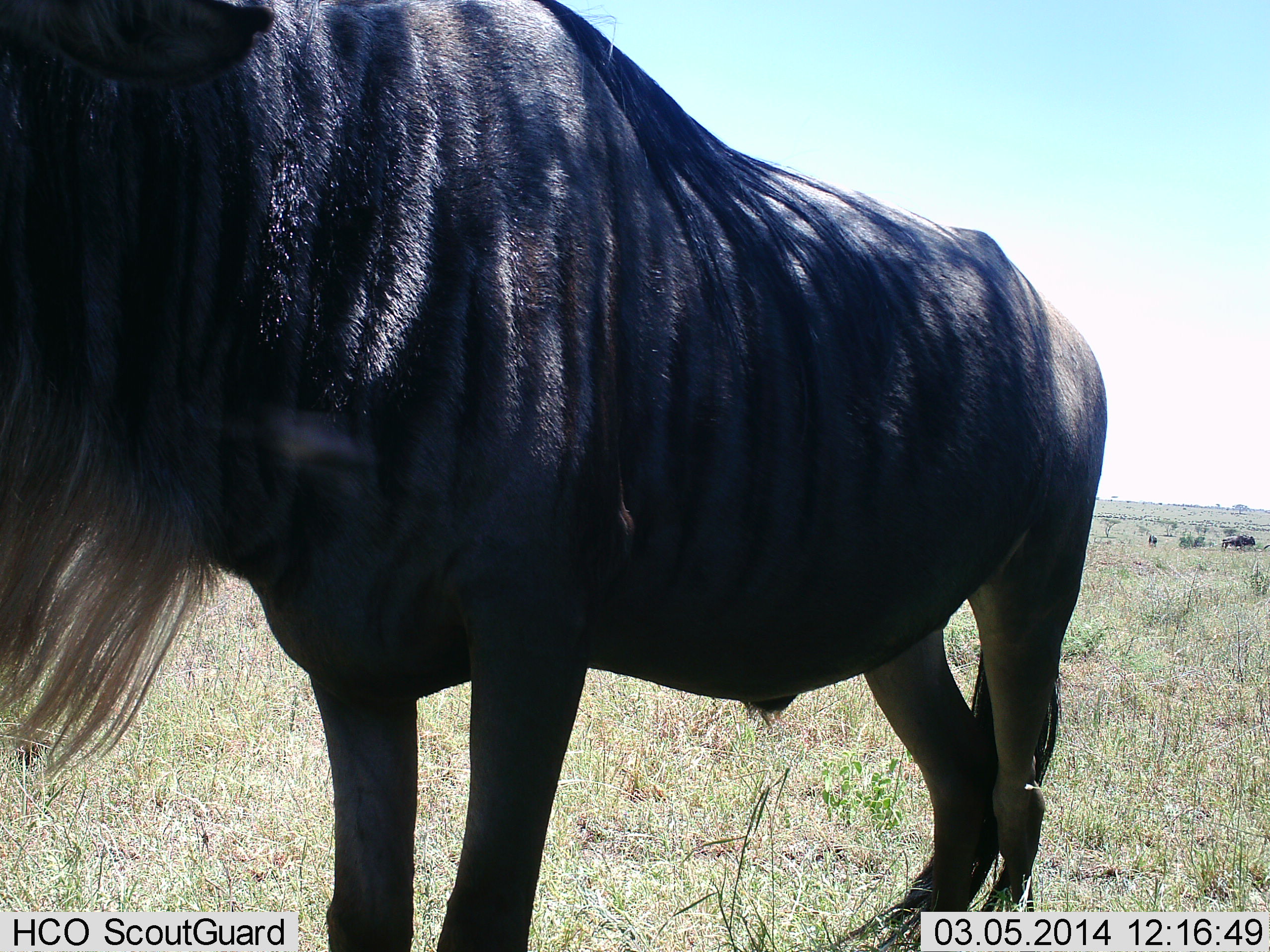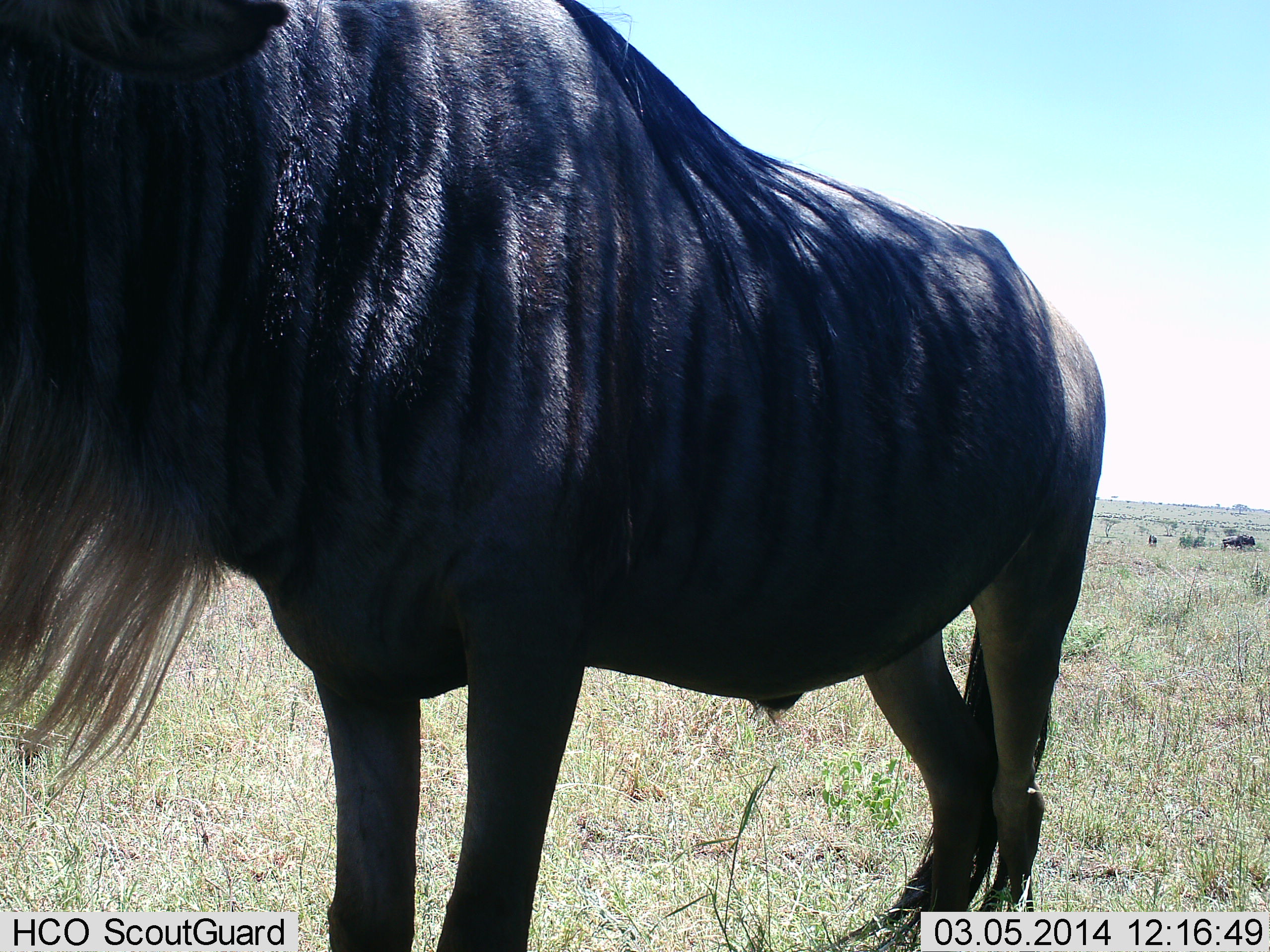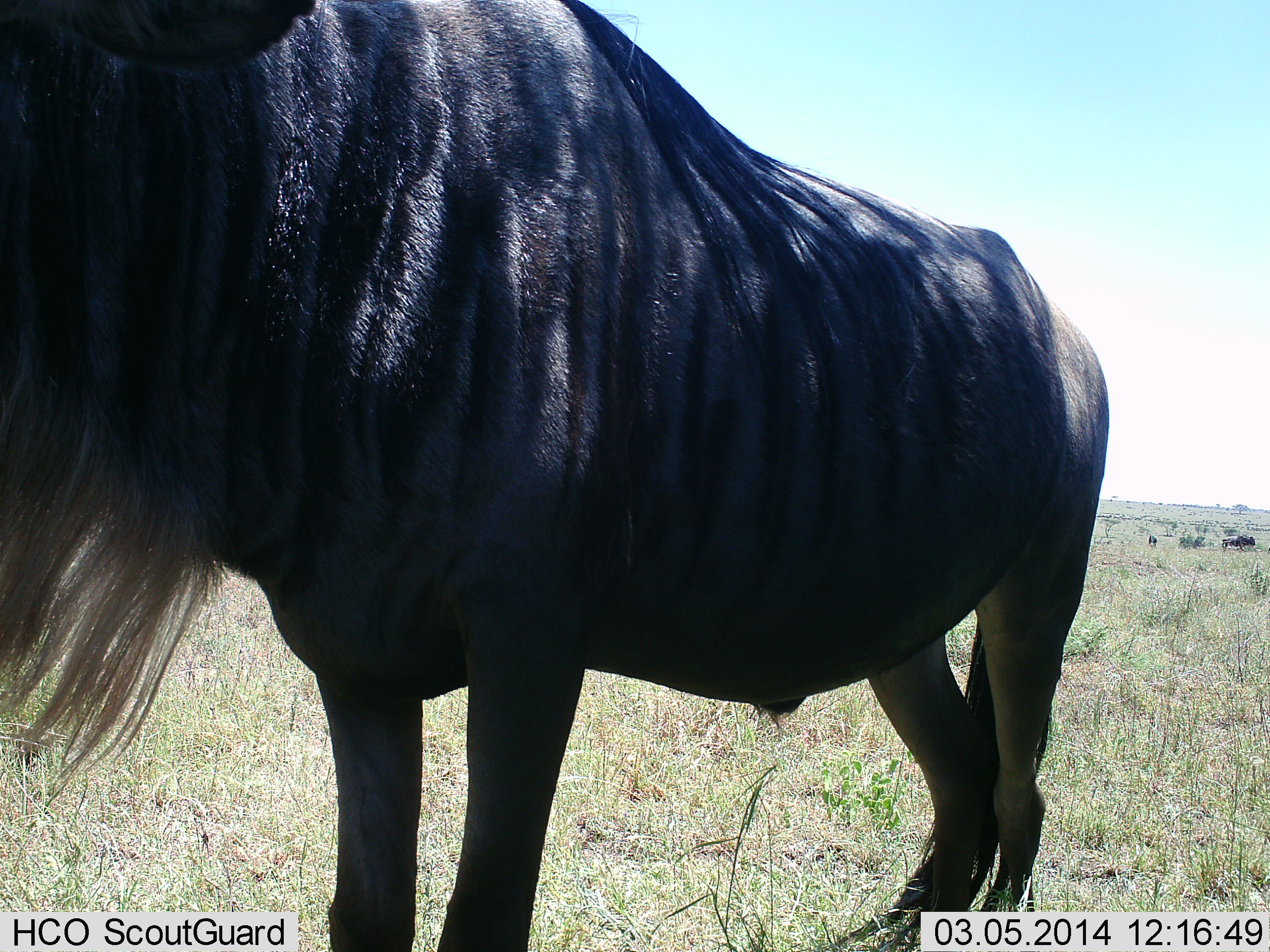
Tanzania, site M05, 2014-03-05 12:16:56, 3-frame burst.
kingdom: Animalia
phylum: Chordata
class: Mammalia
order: Artiodactyla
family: Bovidae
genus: Connochaetes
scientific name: Connochaetes taurinus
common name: blue wildebeest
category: wildebeest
Wildebeest (blue wildebeest) (Connochaetes taurinus), count 1. Behavior (volunteer vote fractions): standing 100%, resting 0%, moving 0%, interacting 0%. Young present (vote fraction): 0%. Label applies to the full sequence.